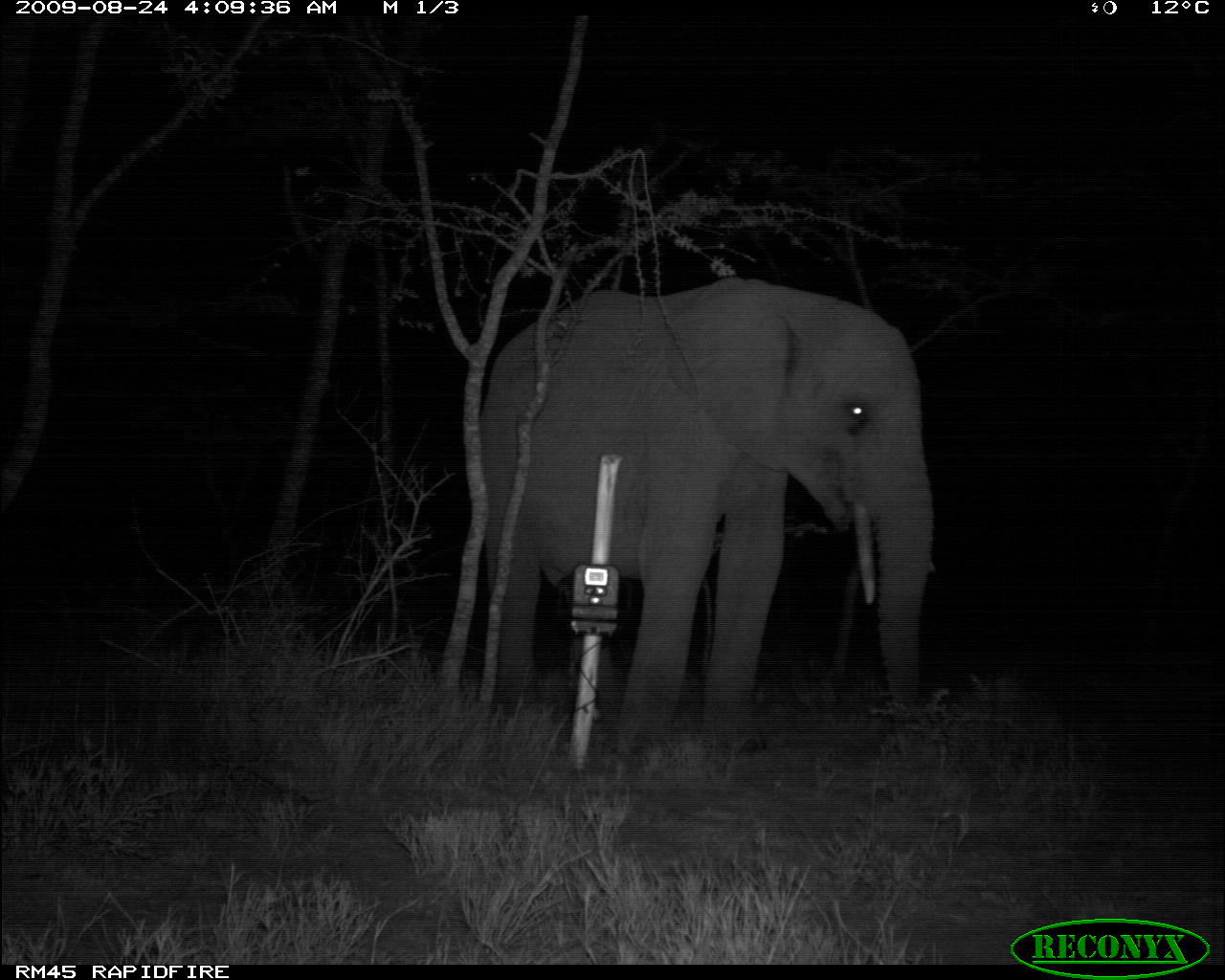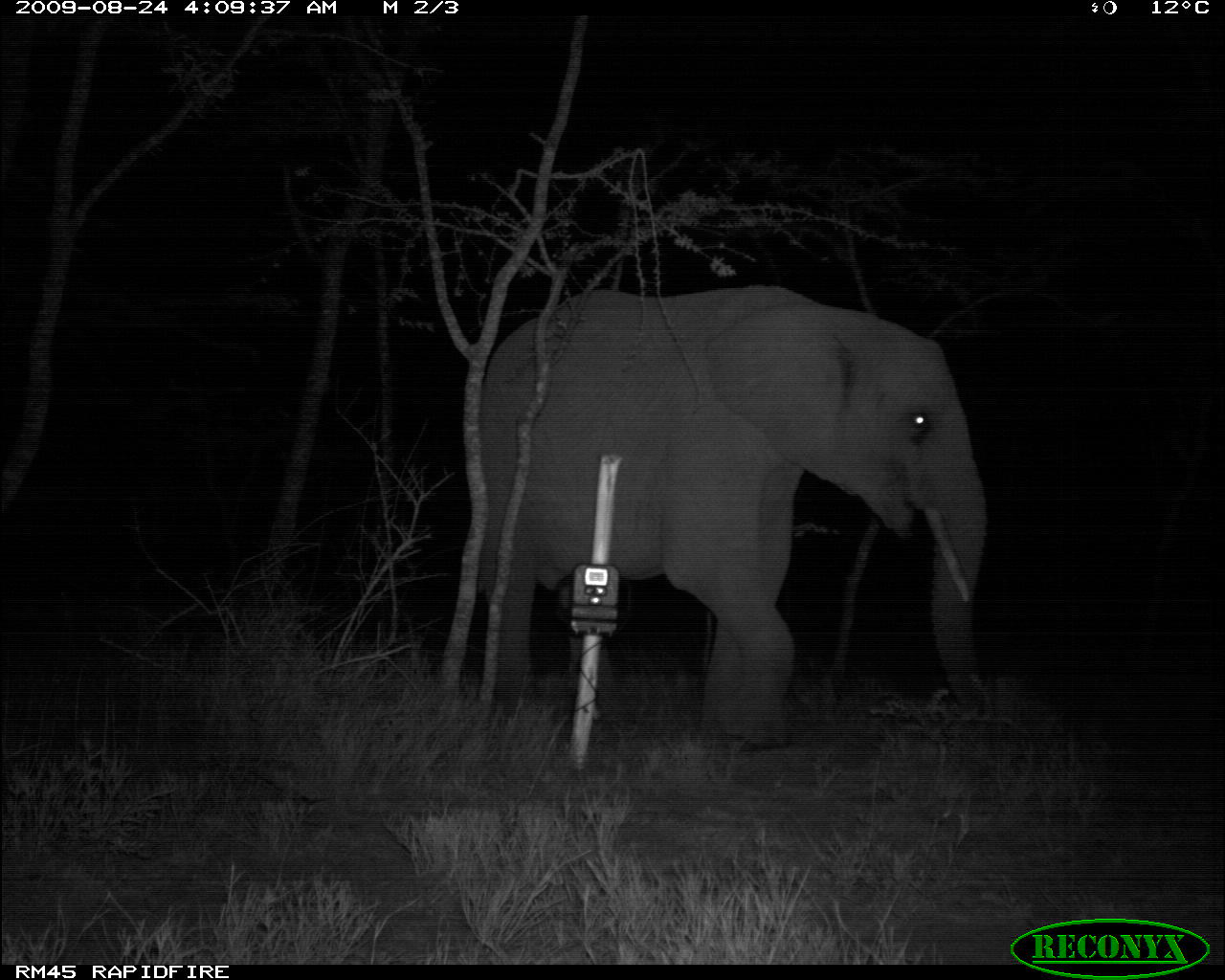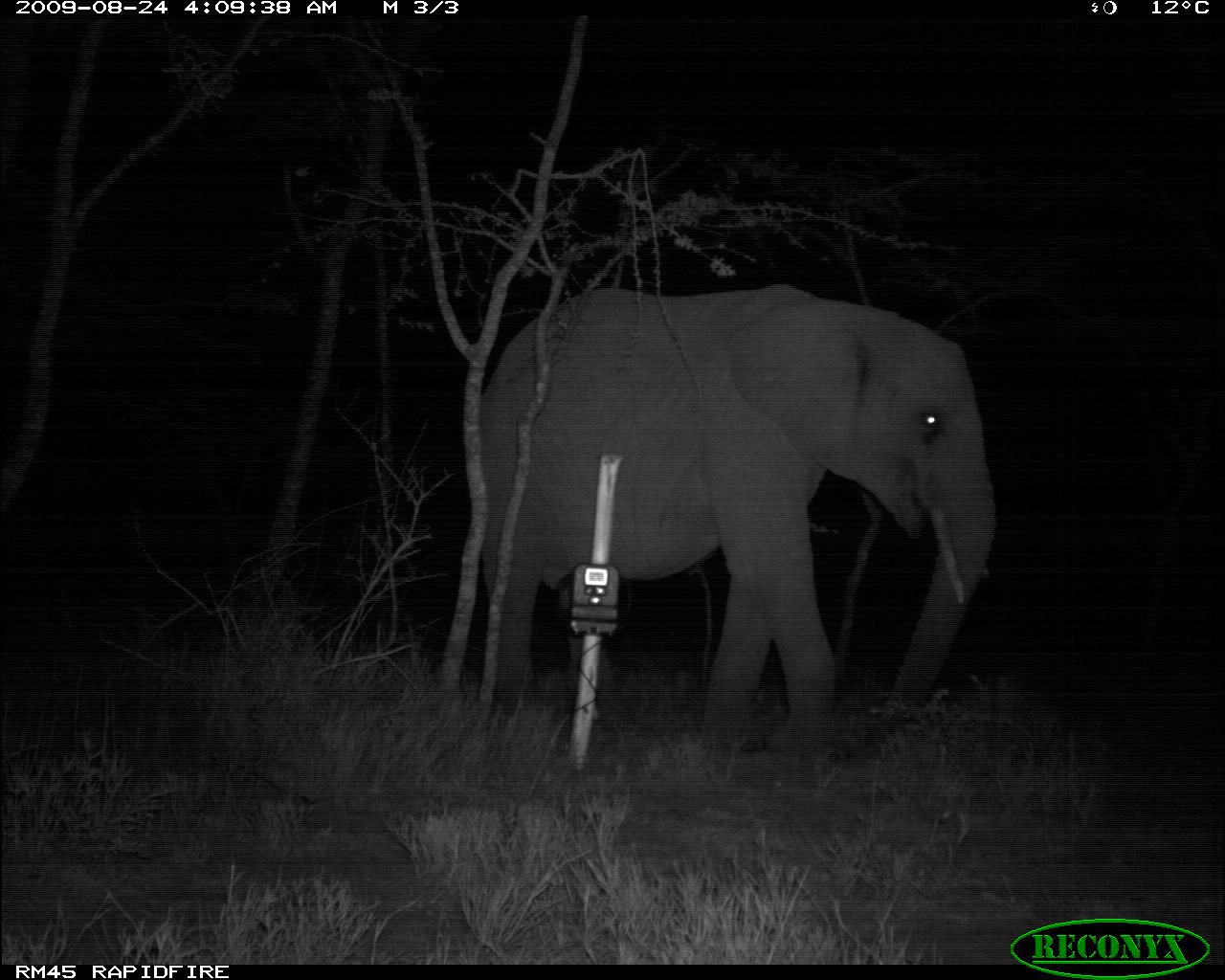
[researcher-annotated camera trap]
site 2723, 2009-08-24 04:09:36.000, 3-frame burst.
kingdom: Animalia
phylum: Chordata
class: Mammalia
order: Proboscidea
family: Elephantidae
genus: Loxodonta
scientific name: Loxodonta africana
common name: african bush elephant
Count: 1.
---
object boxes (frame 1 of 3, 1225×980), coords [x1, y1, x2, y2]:
loxodonta africana: [478, 274, 937, 775]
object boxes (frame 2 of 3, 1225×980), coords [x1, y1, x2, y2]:
loxodonta africana: [462, 281, 989, 757]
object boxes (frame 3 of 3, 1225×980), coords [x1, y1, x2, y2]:
loxodonta africana: [475, 281, 997, 757]